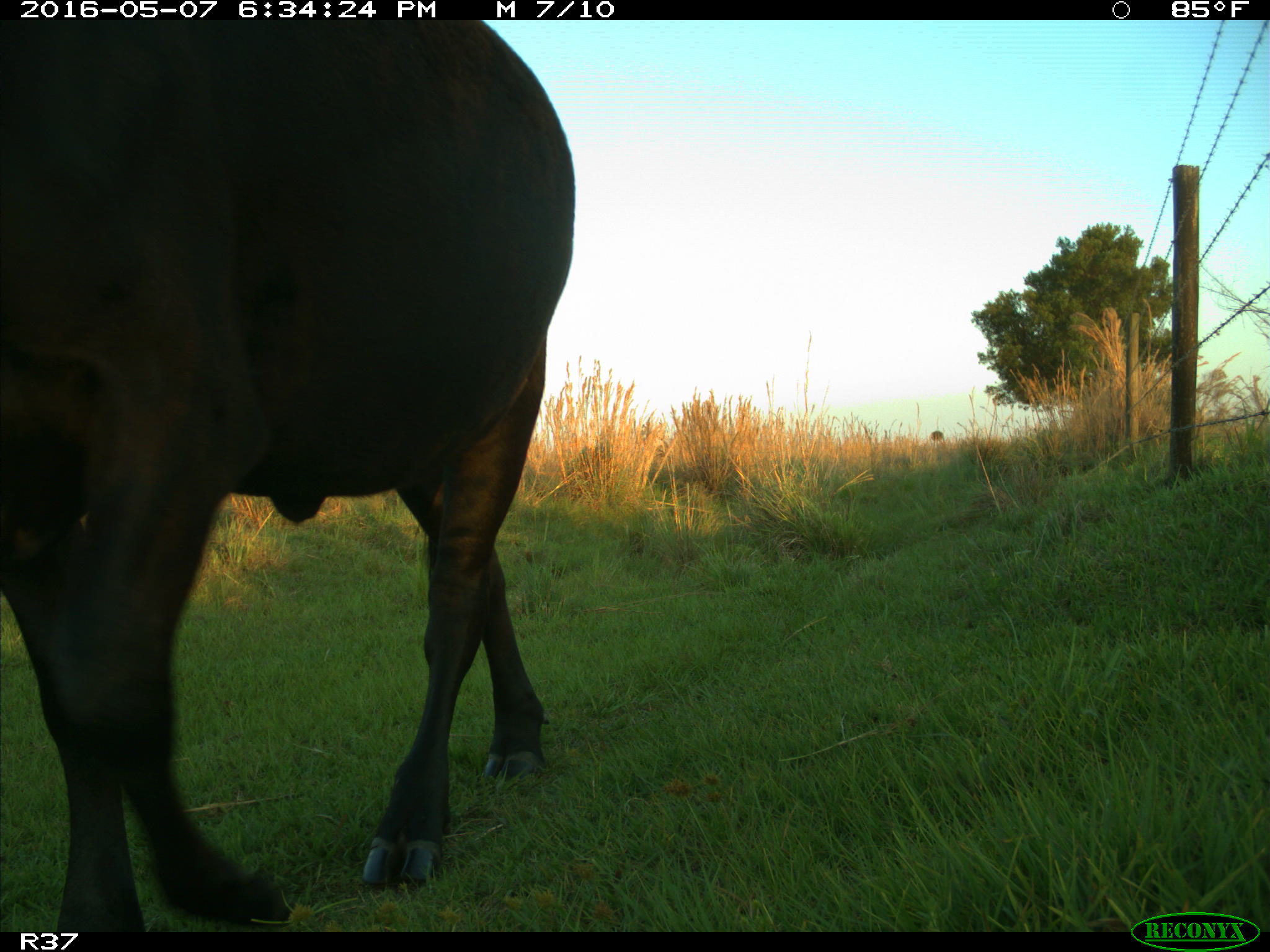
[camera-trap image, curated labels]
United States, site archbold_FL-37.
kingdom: Animalia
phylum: Chordata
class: Mammalia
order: Artiodactyla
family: Bovidae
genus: Bos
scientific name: Bos taurus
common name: domestic cow